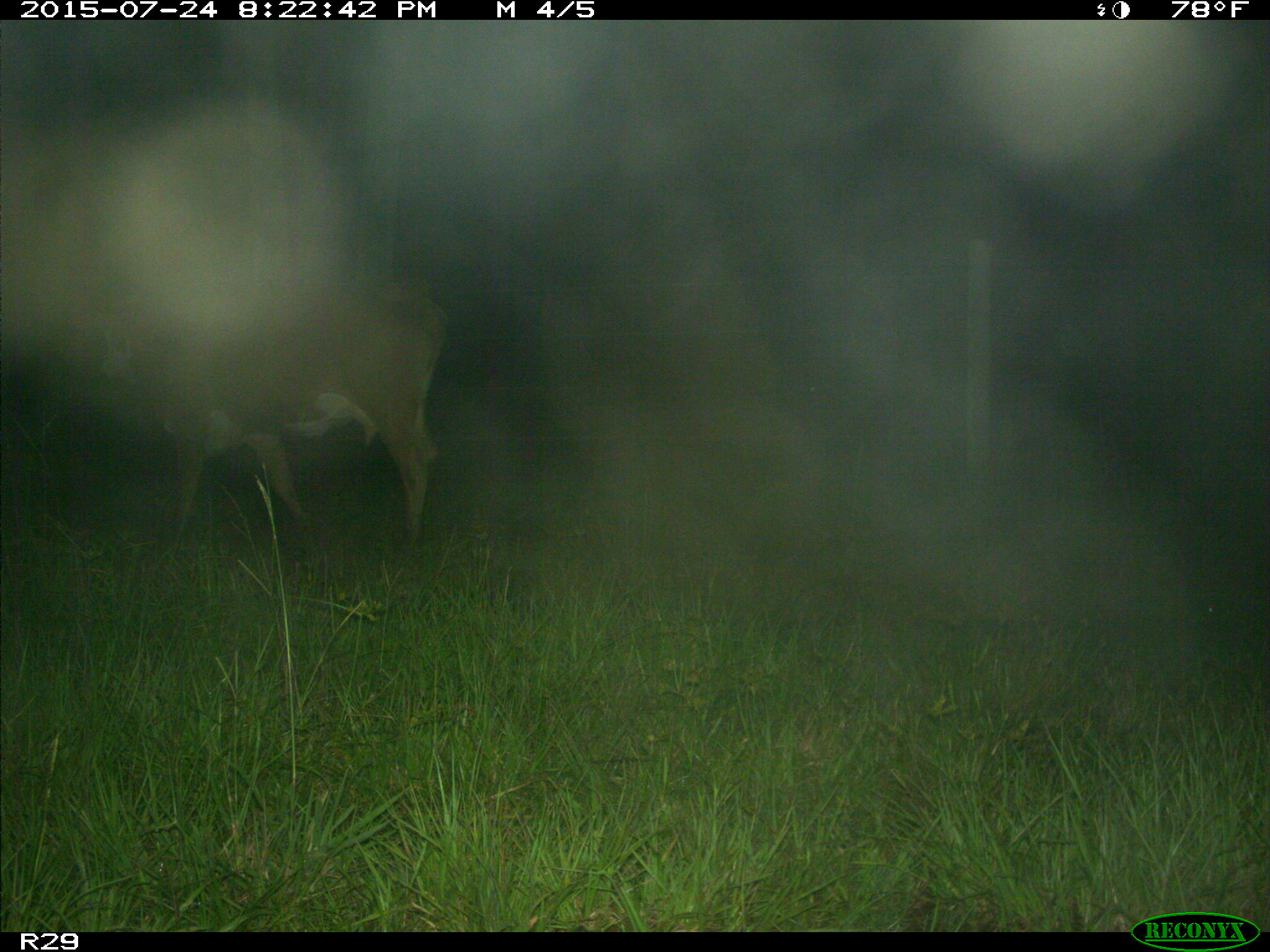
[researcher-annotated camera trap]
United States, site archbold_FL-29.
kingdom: Animalia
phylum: Chordata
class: Mammalia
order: Artiodactyla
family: Bovidae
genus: Bos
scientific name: Bos taurus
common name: domestic cow